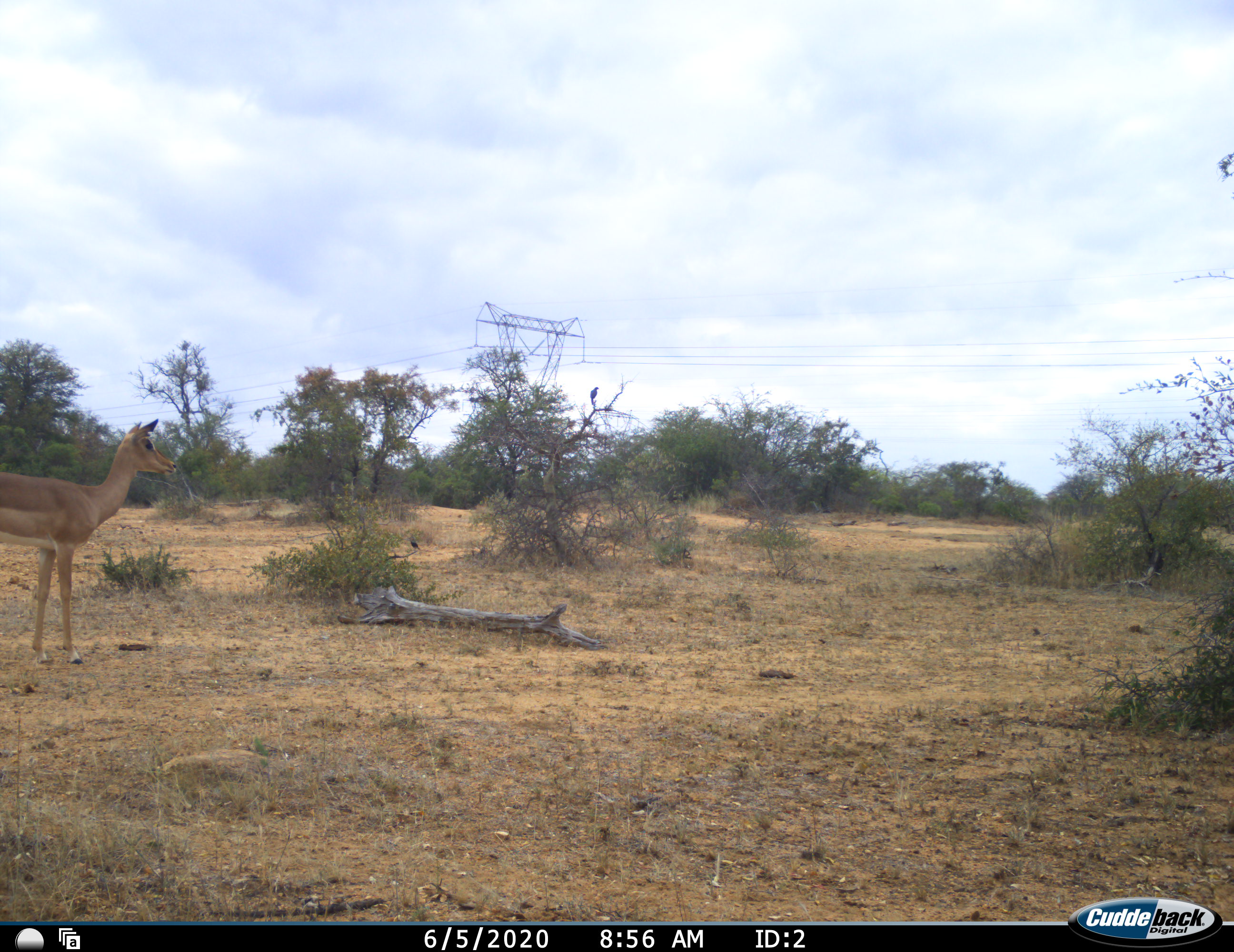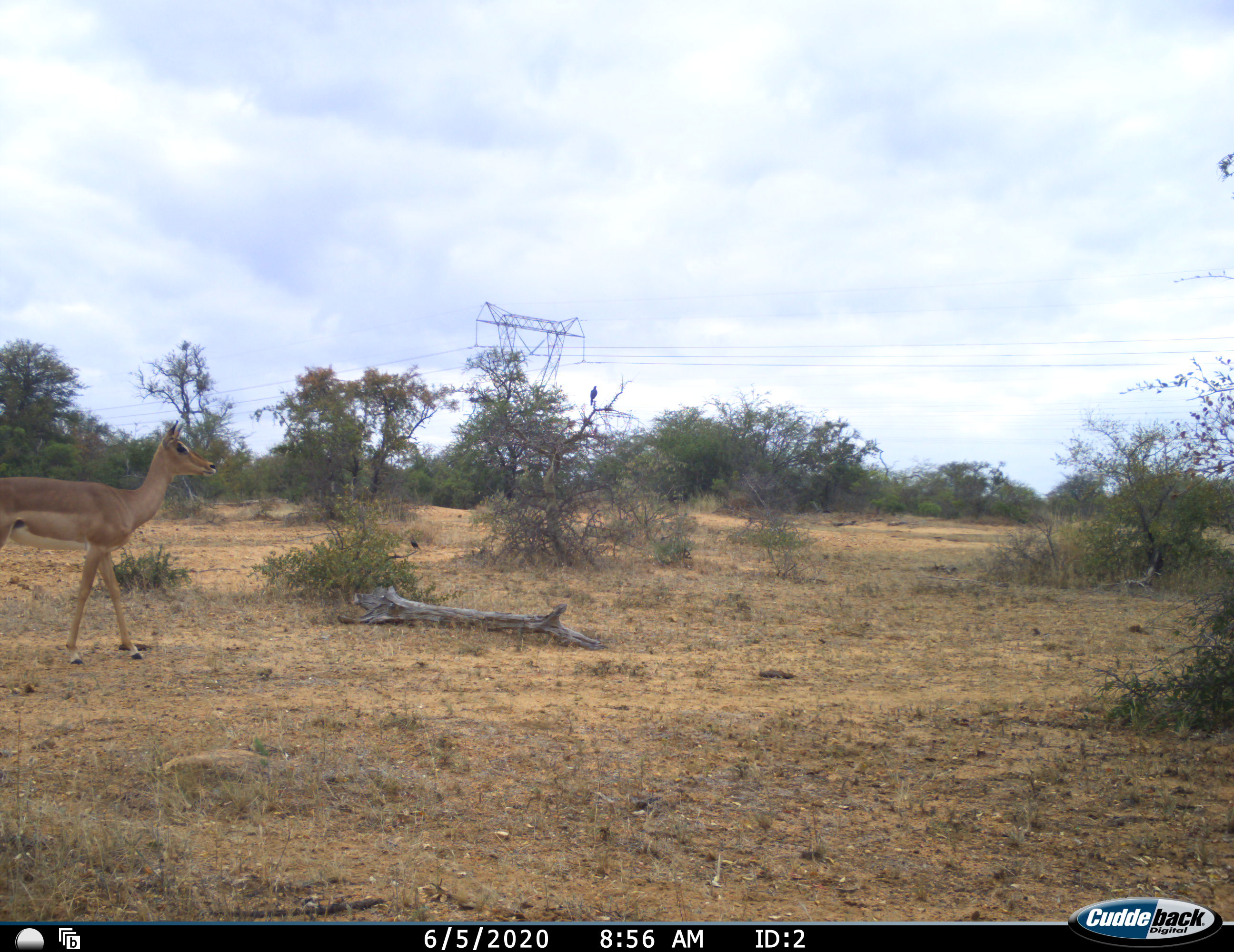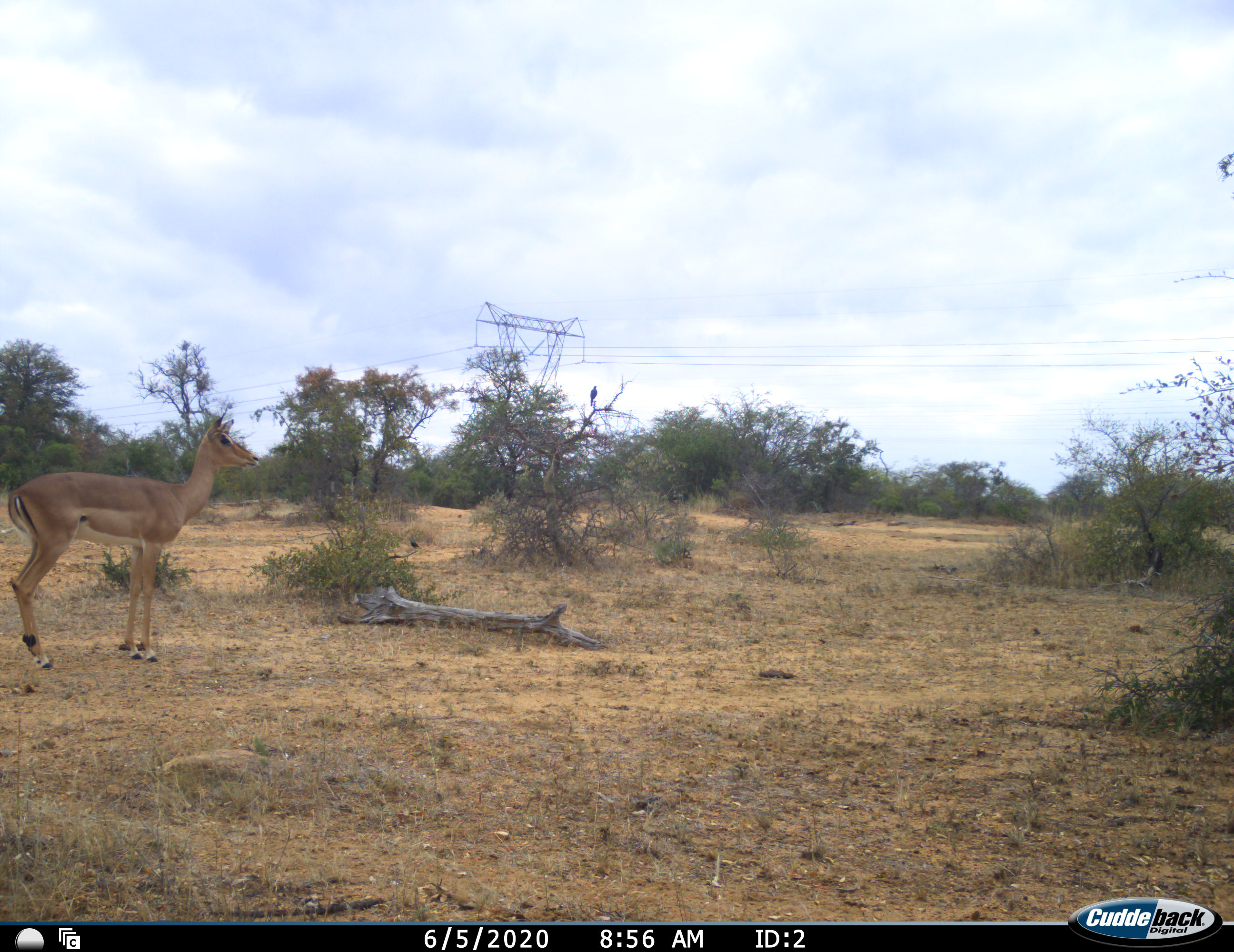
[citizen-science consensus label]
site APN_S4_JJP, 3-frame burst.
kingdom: Animalia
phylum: Chordata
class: Mammalia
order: Artiodactyla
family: Bovidae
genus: Aepyceros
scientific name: Aepyceros melampus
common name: impala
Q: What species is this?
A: Impala (Aepyceros melampus).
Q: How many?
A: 1.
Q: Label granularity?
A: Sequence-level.